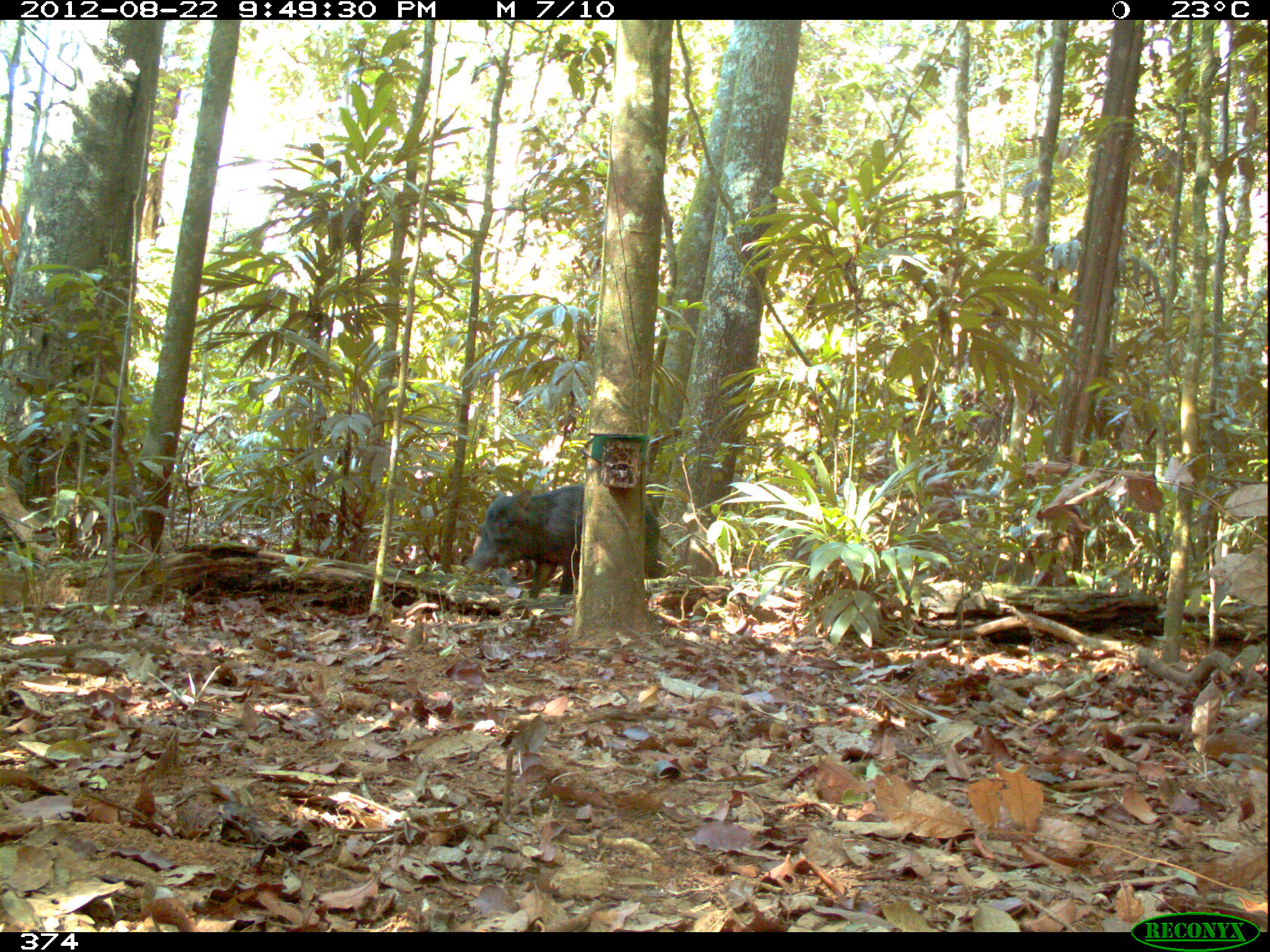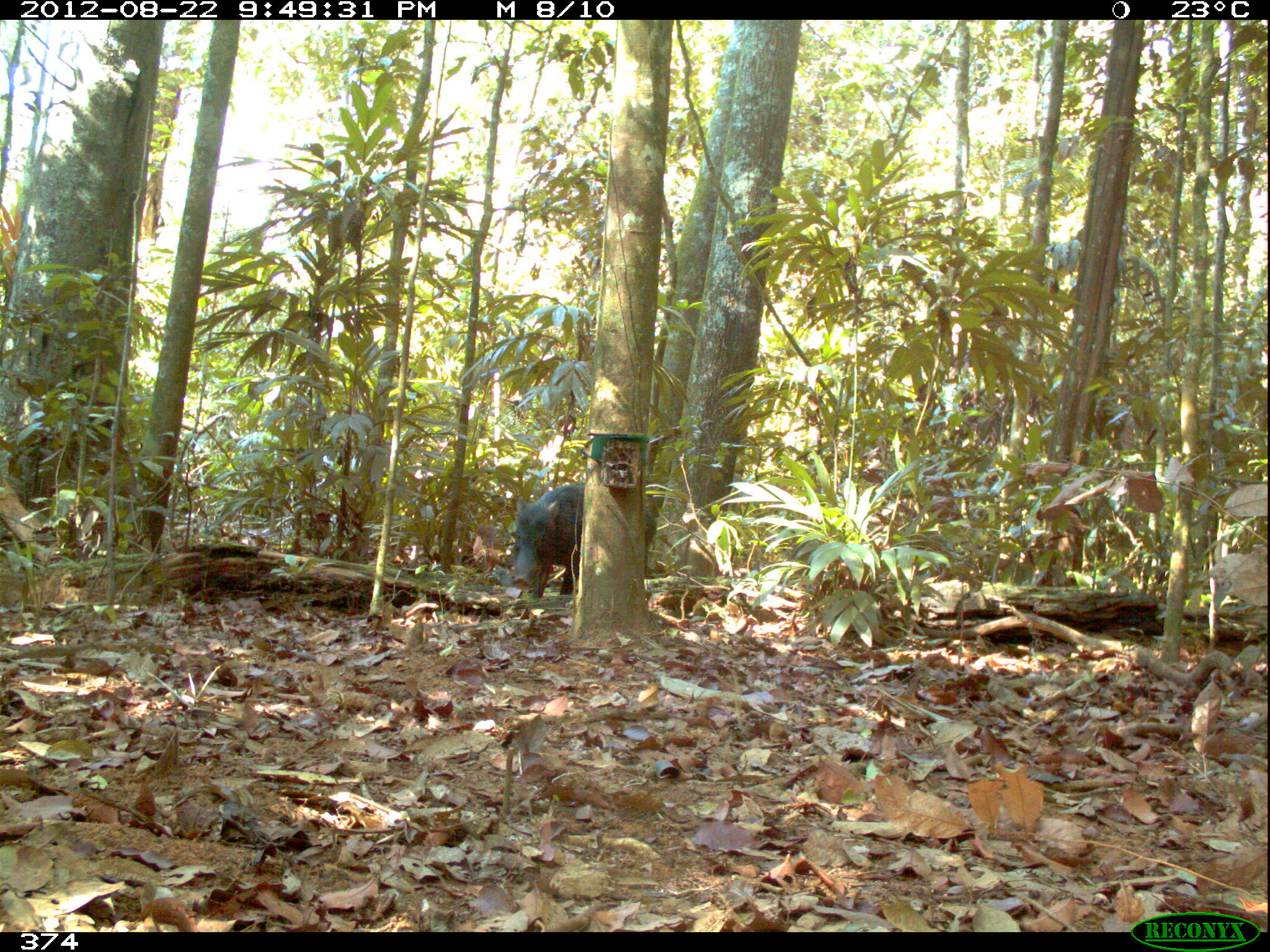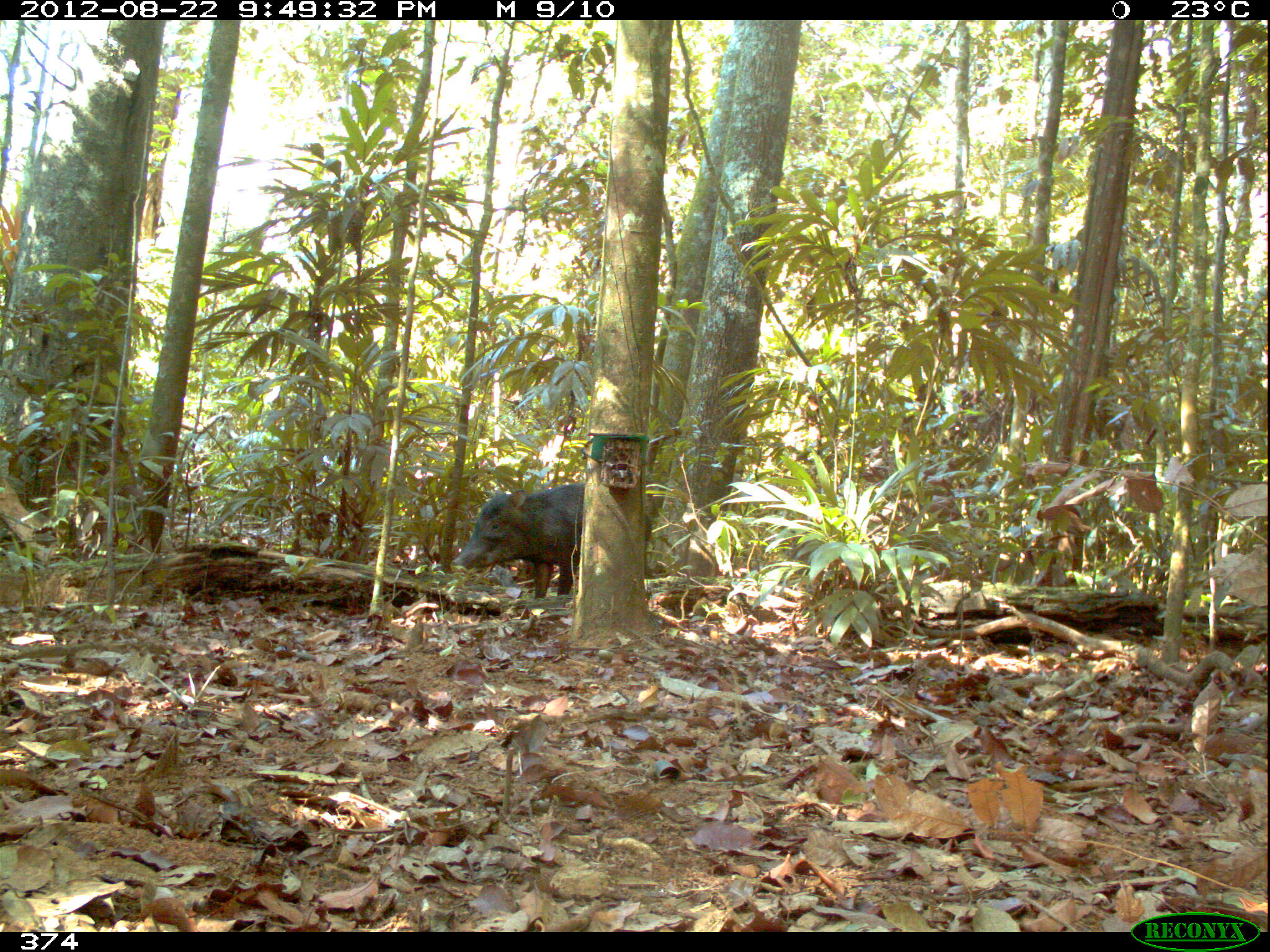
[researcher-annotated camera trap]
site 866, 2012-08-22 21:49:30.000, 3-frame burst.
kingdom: Animalia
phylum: Chordata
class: Mammalia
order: Artiodactyla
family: Tayassuidae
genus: Tayassu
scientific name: Tayassu pecari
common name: white-lipped peccary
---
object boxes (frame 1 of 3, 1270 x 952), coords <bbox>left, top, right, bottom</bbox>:
tayassu pecari: <bbox>464, 483, 662, 600</bbox>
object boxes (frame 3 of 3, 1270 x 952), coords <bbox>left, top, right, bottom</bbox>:
tayassu pecari: <bbox>449, 483, 652, 600</bbox>